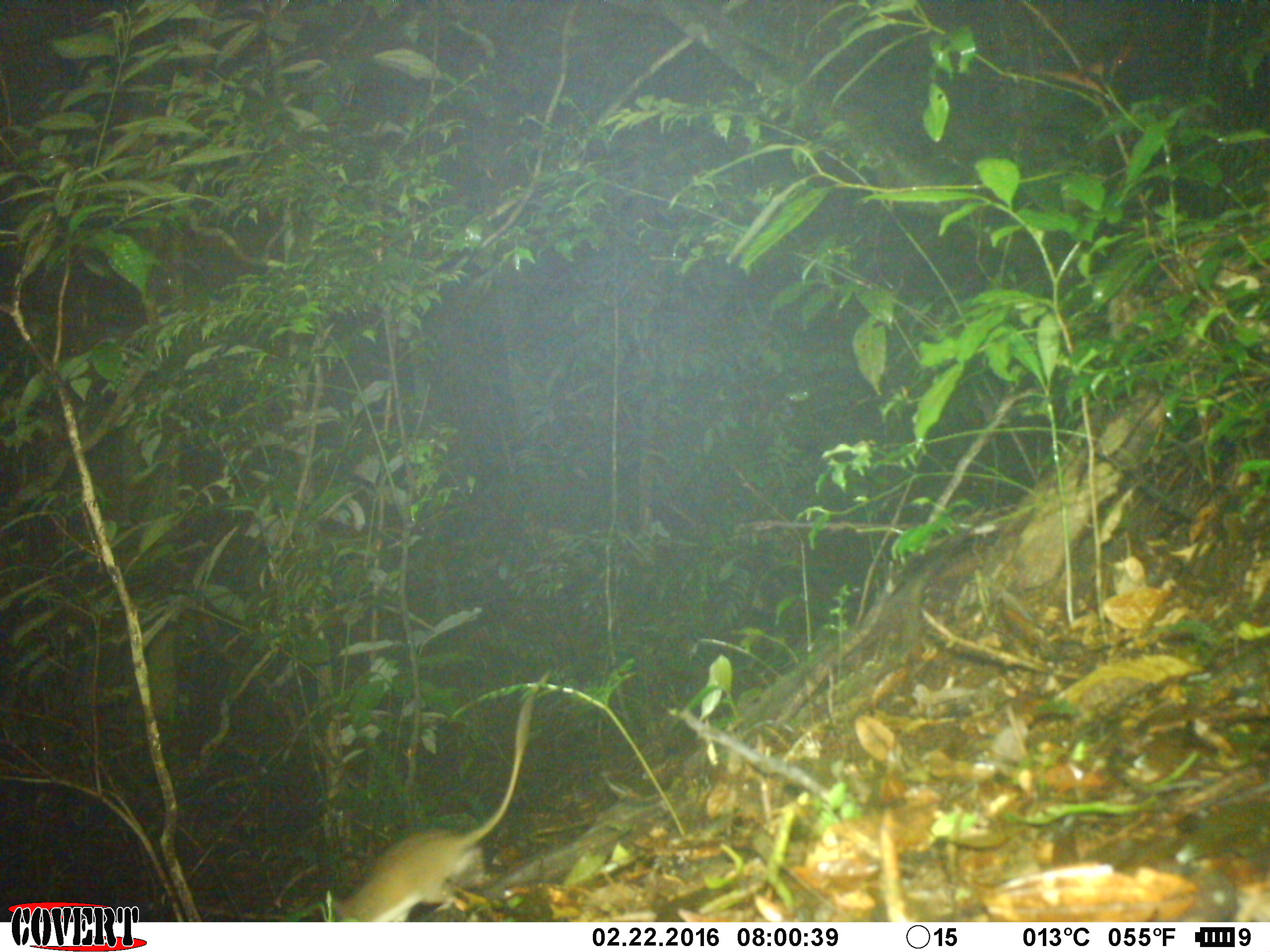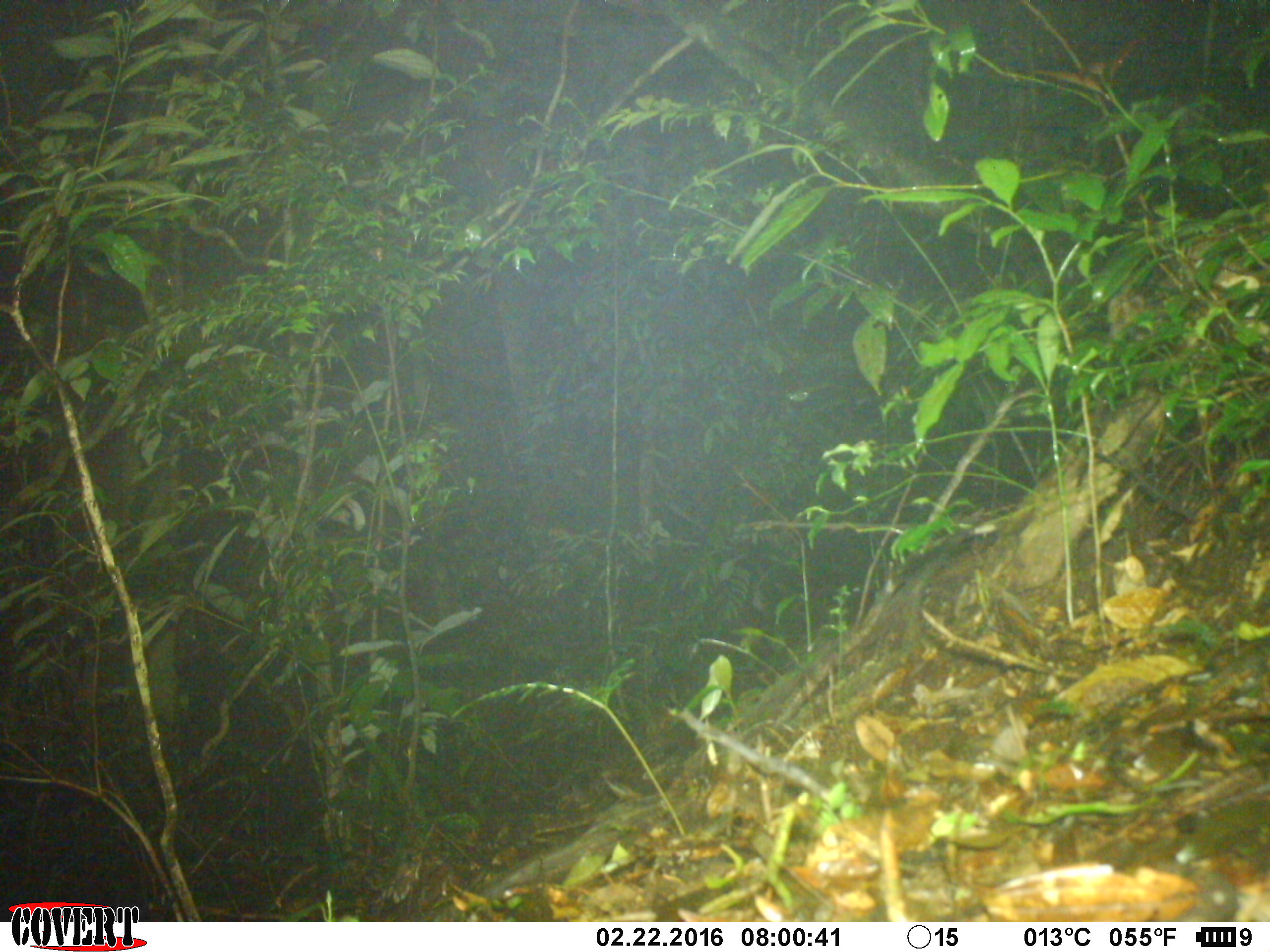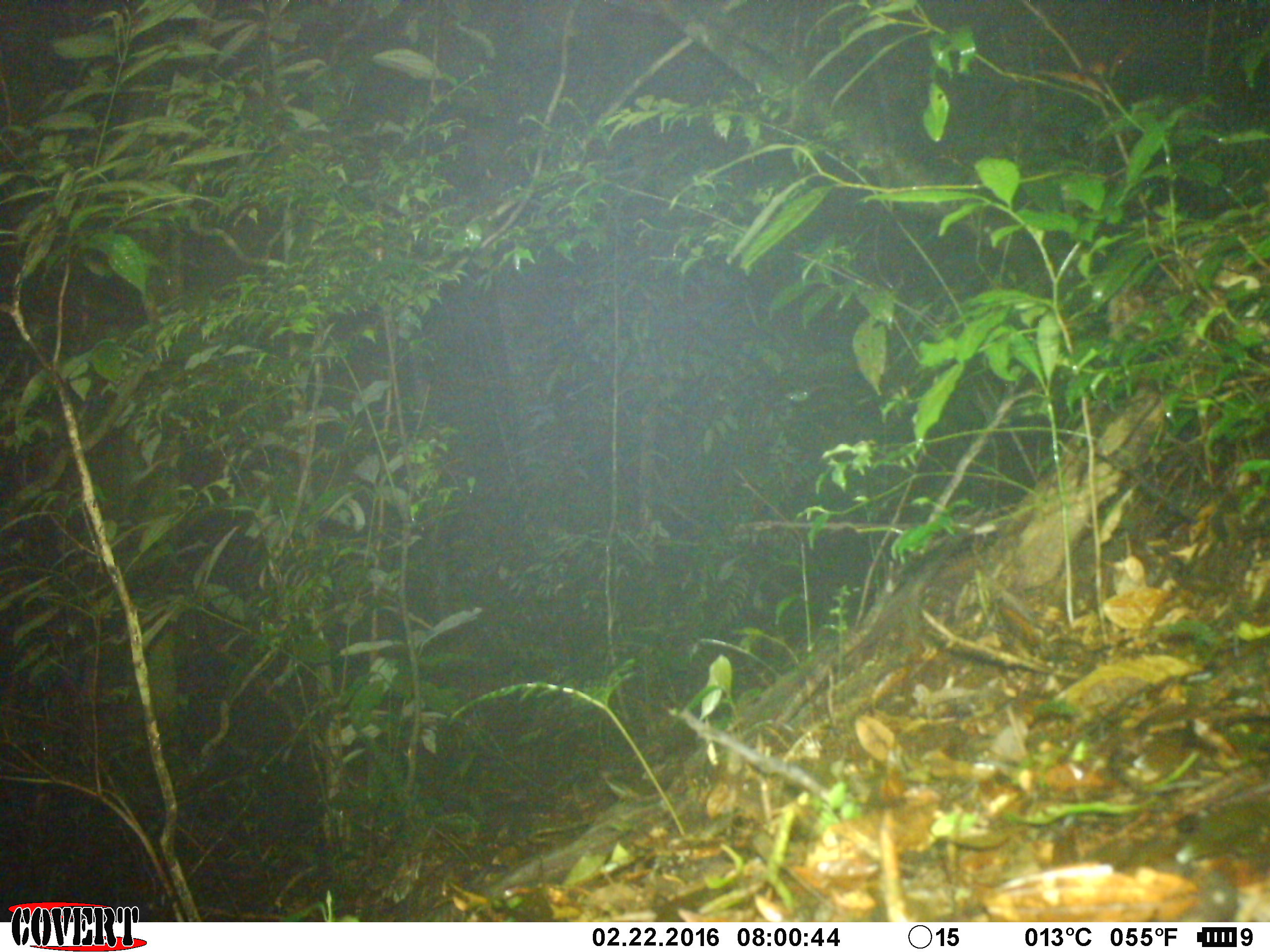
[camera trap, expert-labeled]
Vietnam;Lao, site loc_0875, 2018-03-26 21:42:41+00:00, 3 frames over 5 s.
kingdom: Animalia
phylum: Chordata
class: Mammalia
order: Rodentia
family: Muridae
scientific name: Muridae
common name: old-world mice and rats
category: unidentified murid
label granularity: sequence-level